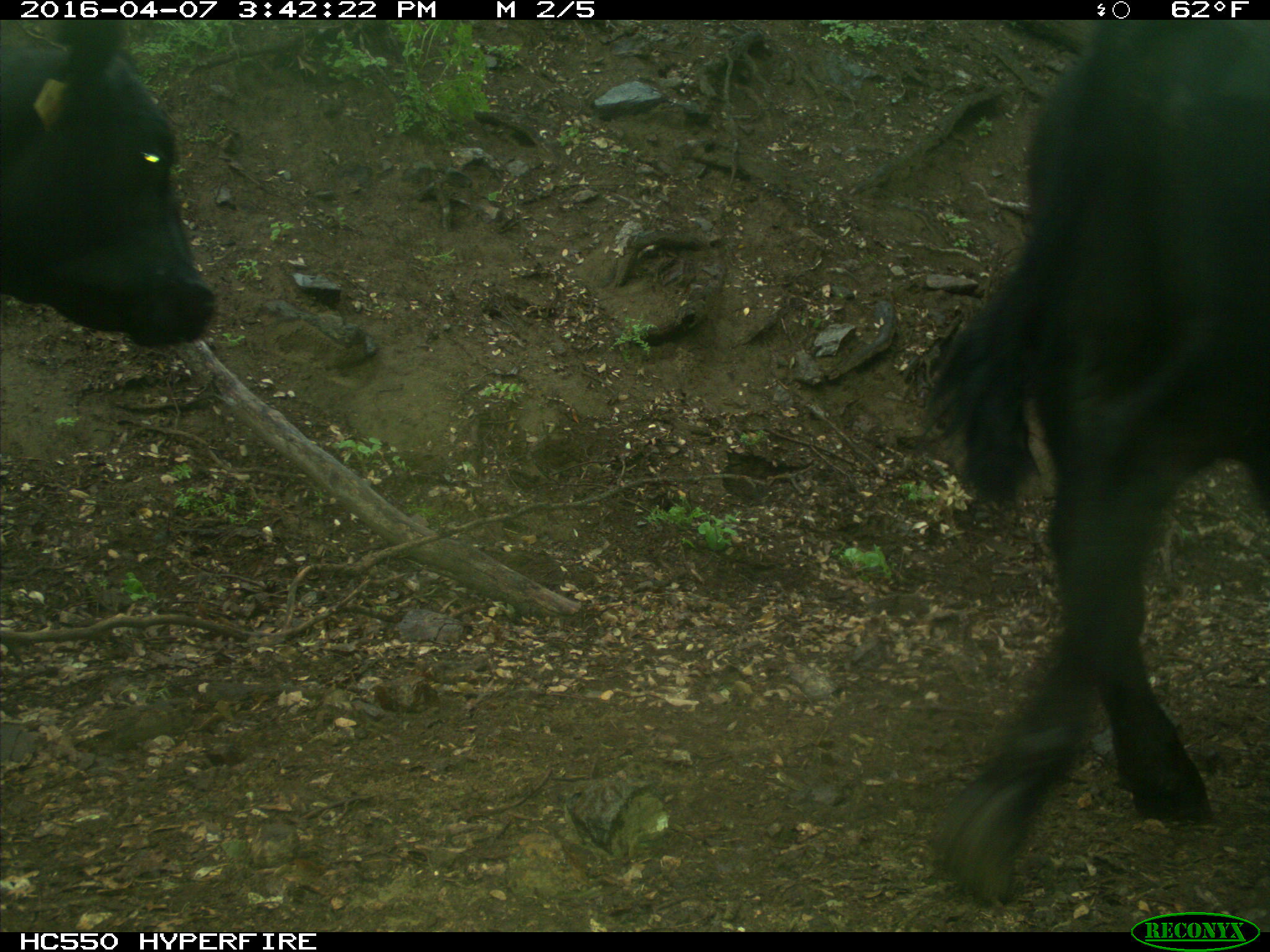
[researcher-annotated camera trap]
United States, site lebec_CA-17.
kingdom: Animalia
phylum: Chordata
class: Mammalia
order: Artiodactyla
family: Bovidae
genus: Bos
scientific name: Bos taurus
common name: domestic cow